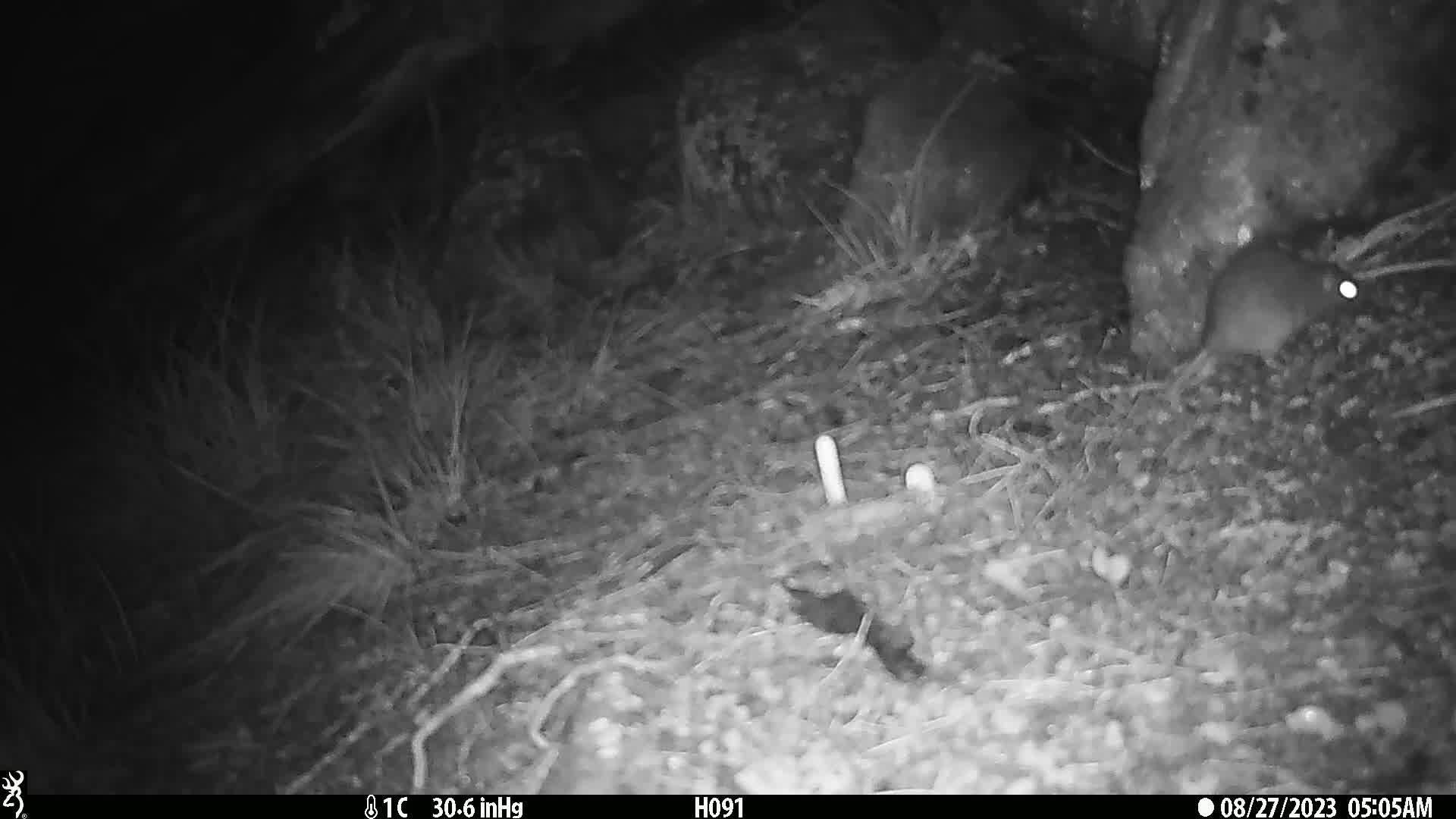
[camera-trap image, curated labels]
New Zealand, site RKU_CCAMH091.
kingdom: Animalia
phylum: Chordata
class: Mammalia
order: Rodentia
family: Muridae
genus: Rattus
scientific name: Rattus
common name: rat